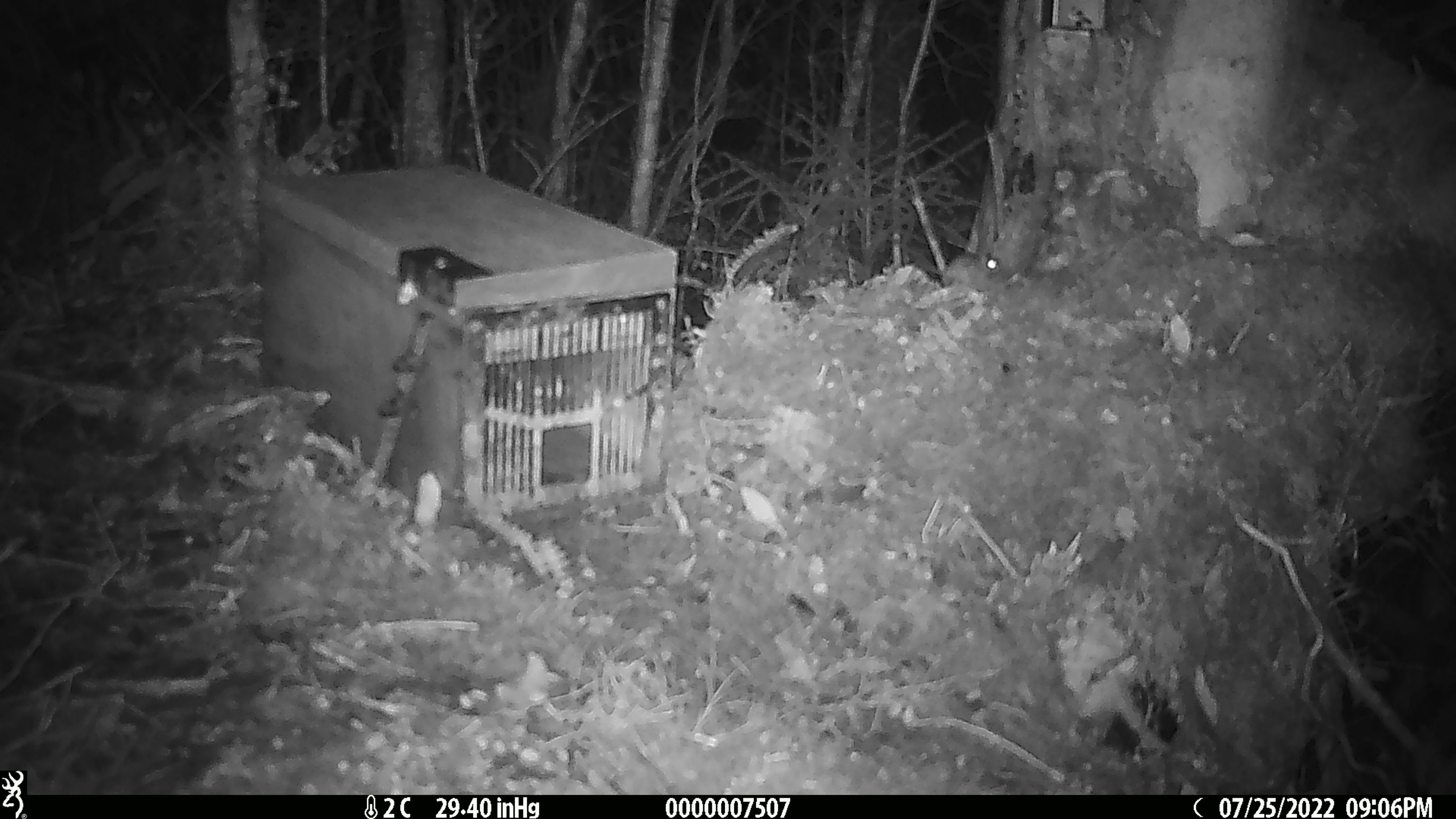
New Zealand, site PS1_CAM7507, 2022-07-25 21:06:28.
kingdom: Animalia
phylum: Chordata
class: Mammalia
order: Rodentia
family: Muridae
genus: Mus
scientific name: Mus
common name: mouse